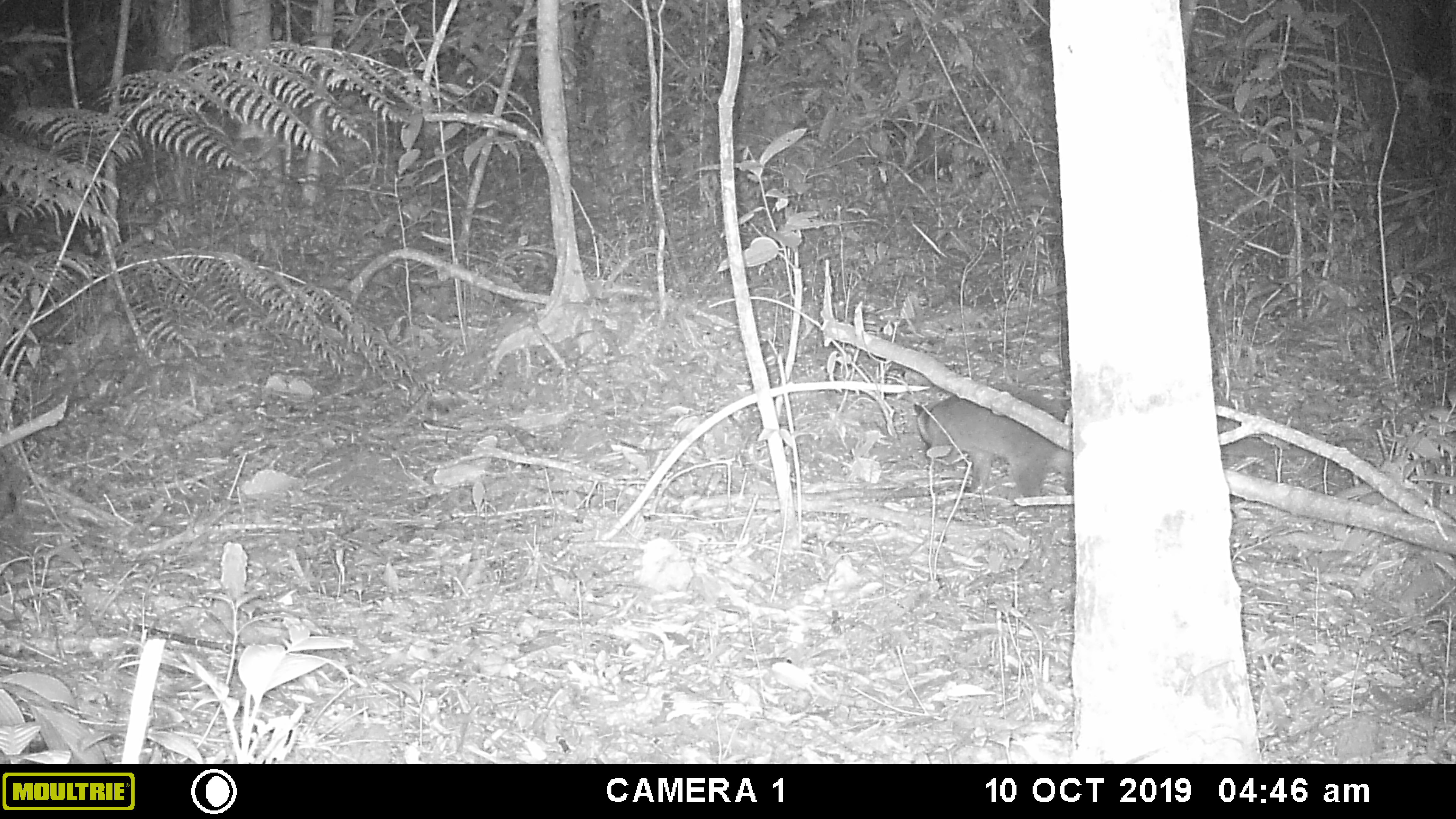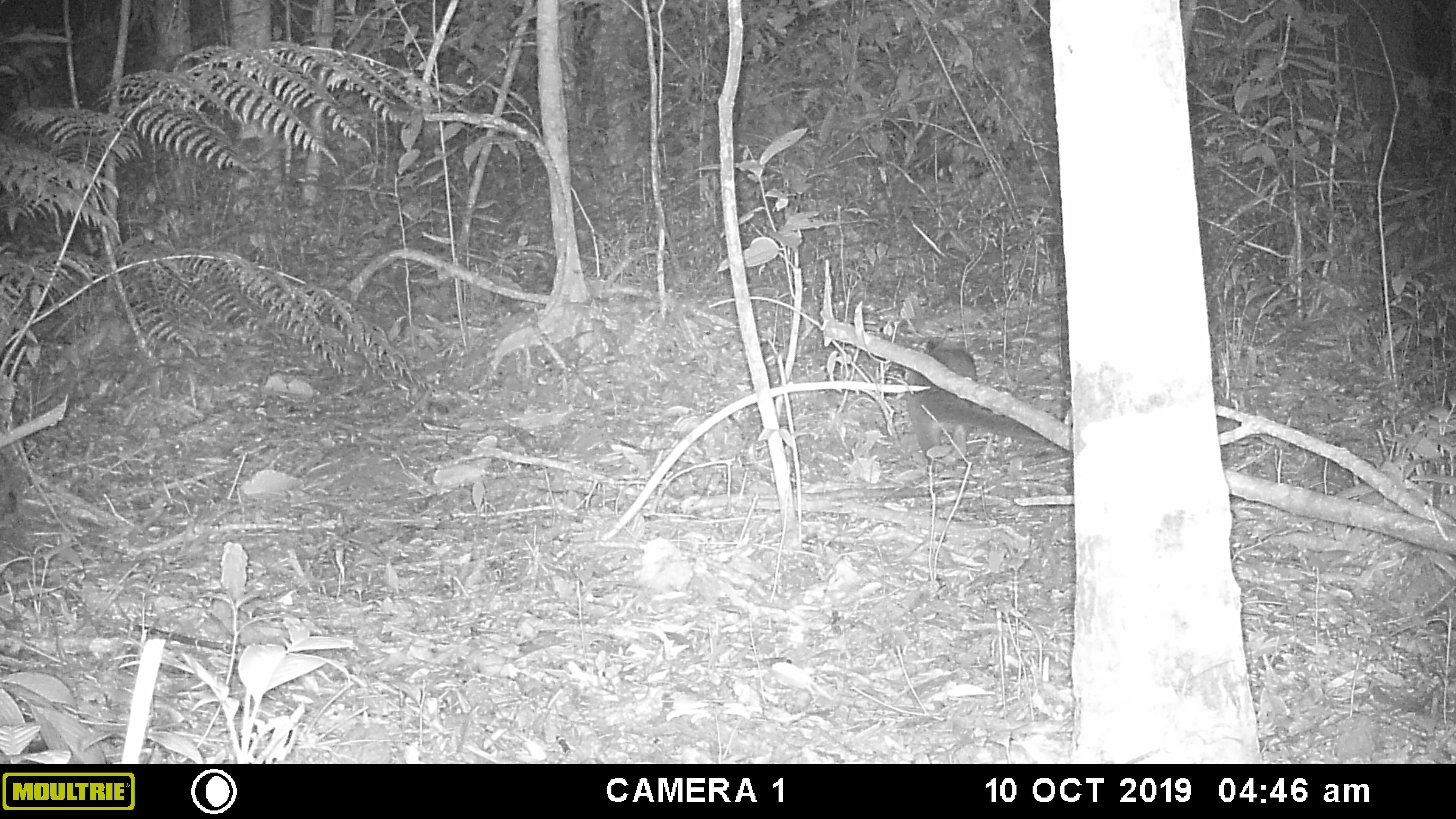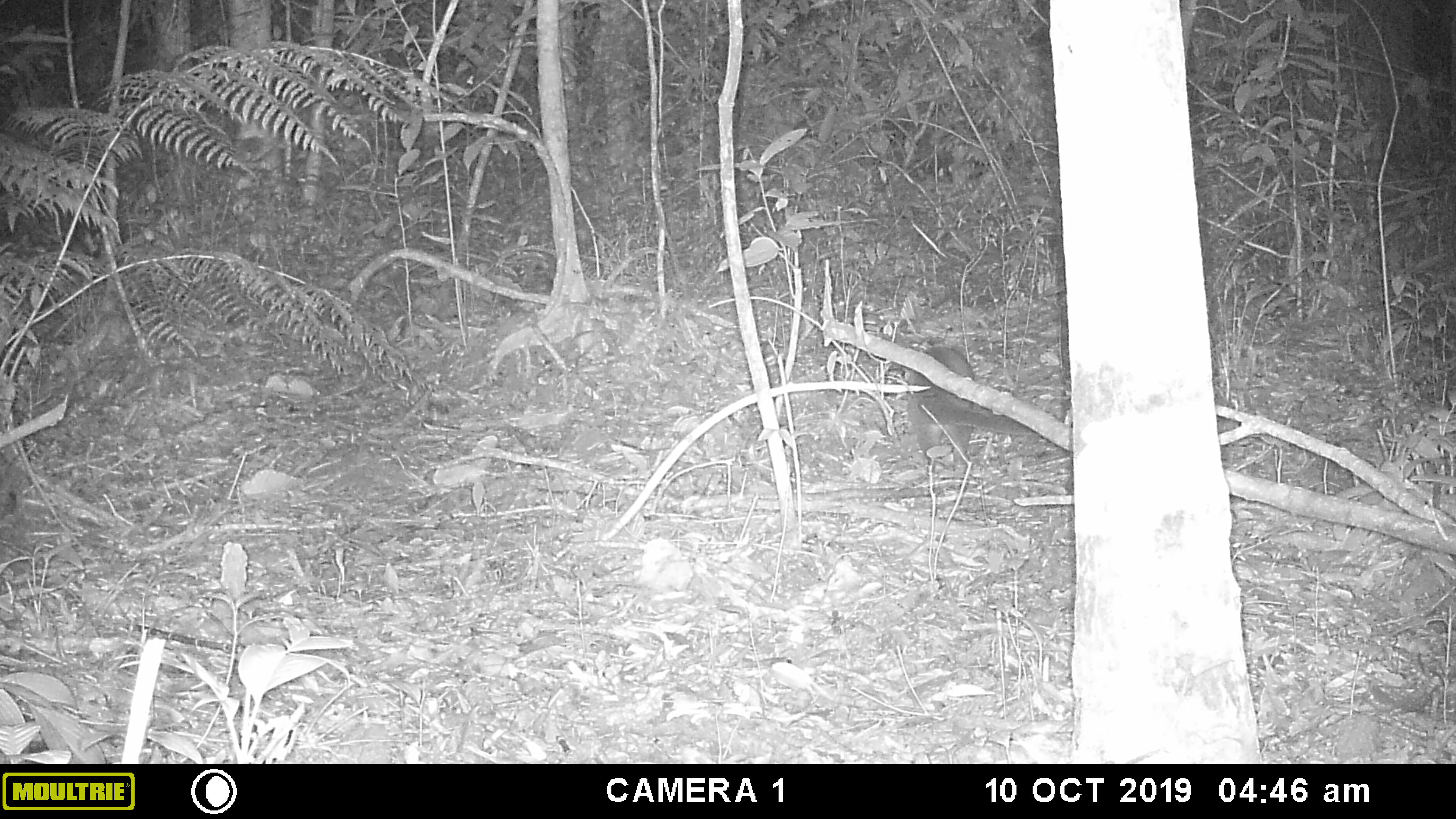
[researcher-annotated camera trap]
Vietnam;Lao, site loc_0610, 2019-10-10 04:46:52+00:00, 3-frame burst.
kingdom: Animalia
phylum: Chordata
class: Mammalia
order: Carnivora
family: Viverridae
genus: Paguma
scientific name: Paguma larvata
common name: masked palm civet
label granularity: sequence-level